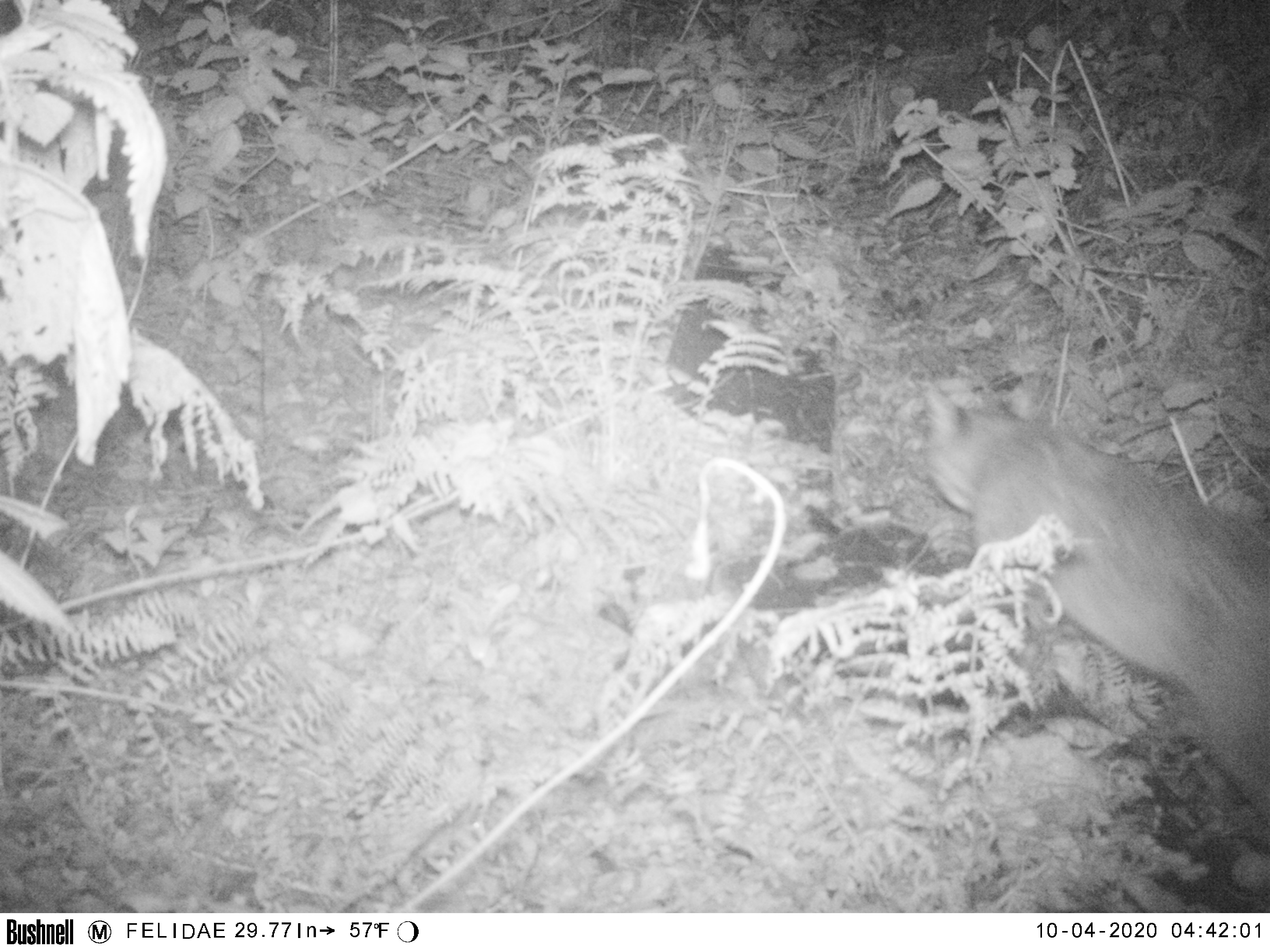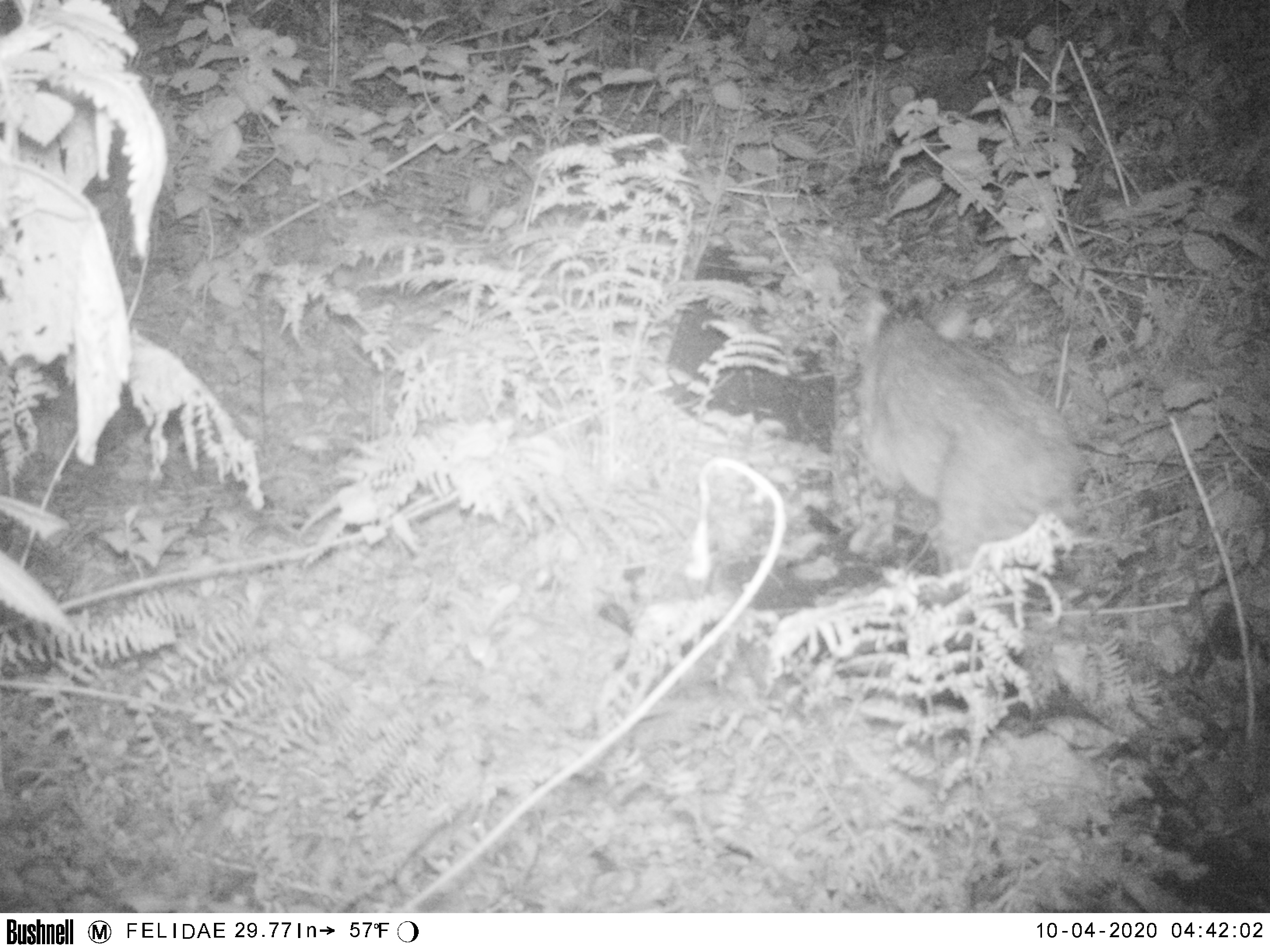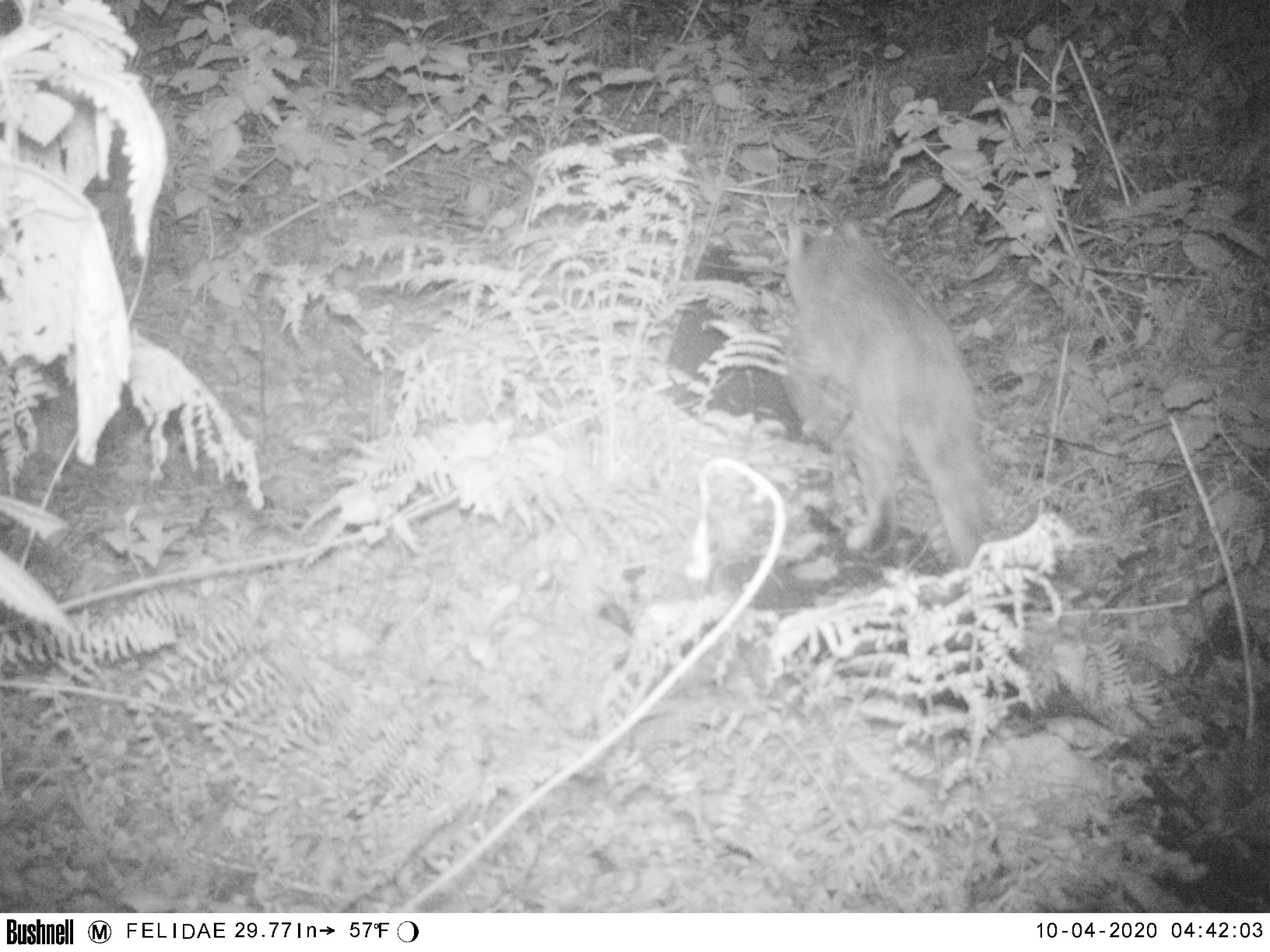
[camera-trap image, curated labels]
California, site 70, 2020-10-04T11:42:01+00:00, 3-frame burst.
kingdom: Animalia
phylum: Chordata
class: Mammalia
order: Carnivora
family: Felidae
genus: Lynx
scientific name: Lynx rufus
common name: bobcat